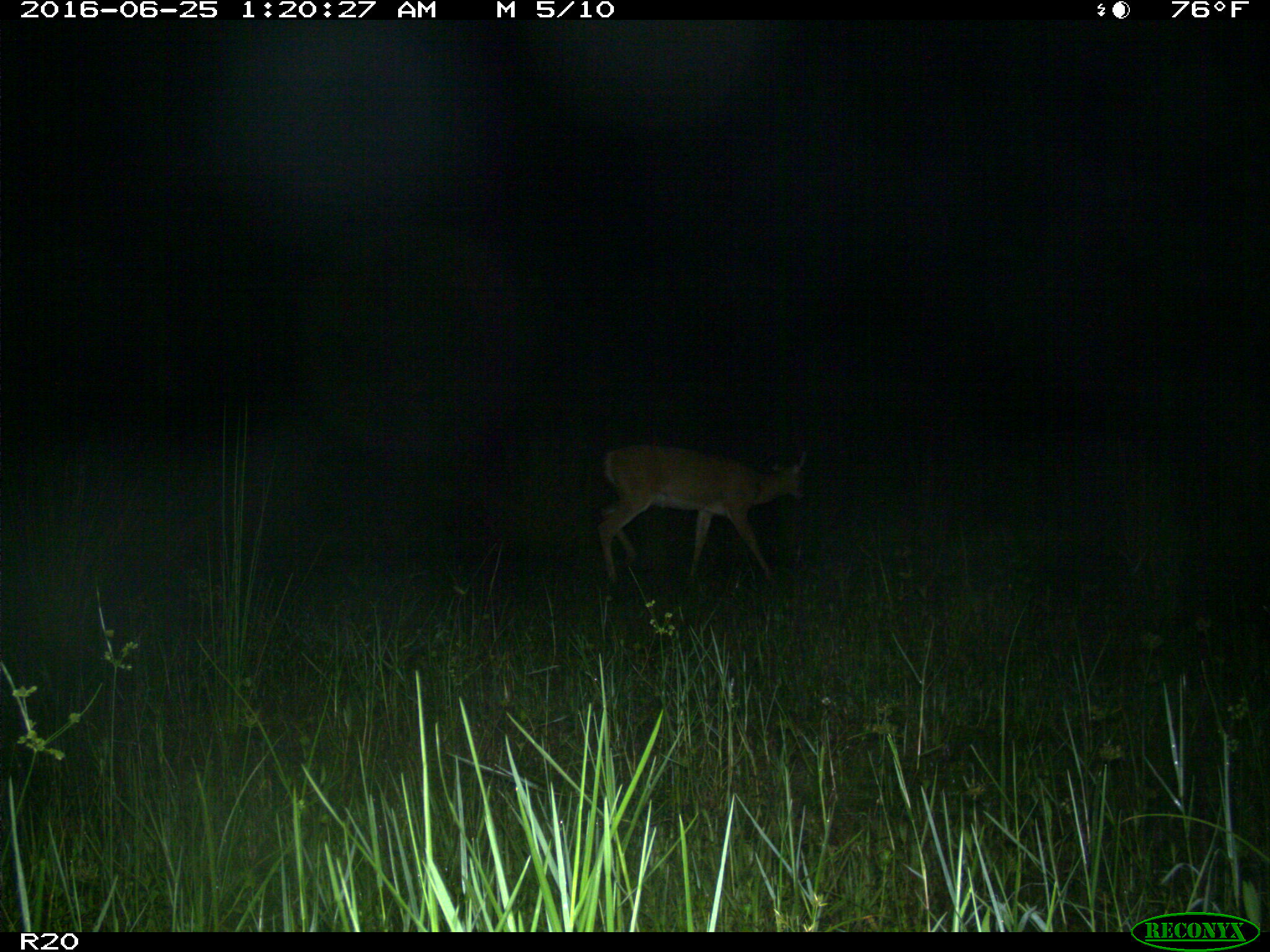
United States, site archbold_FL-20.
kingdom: Animalia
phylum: Chordata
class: Mammalia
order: Artiodactyla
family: Cervidae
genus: Odocoileus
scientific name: Odocoileus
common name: deer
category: unidentified deer